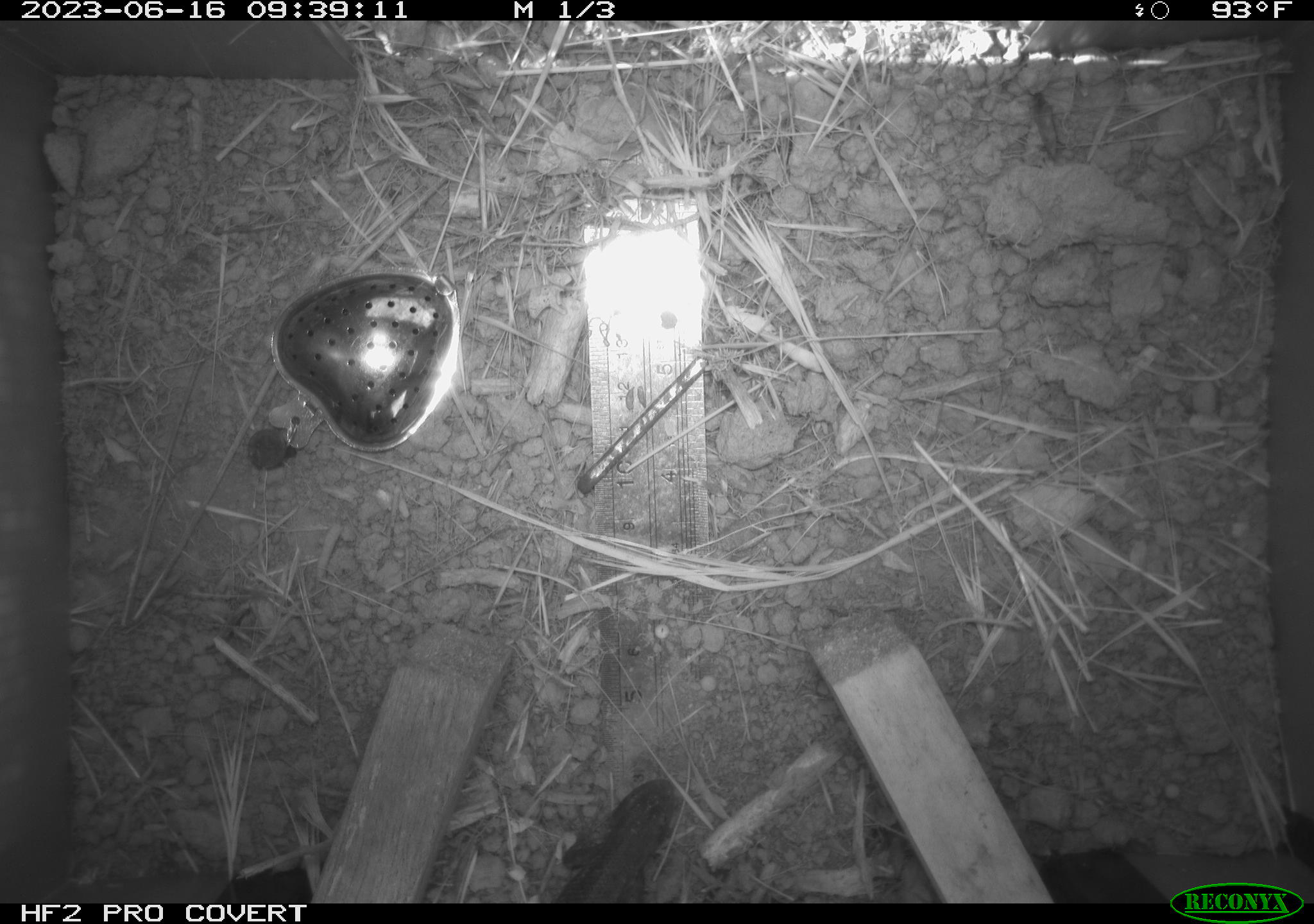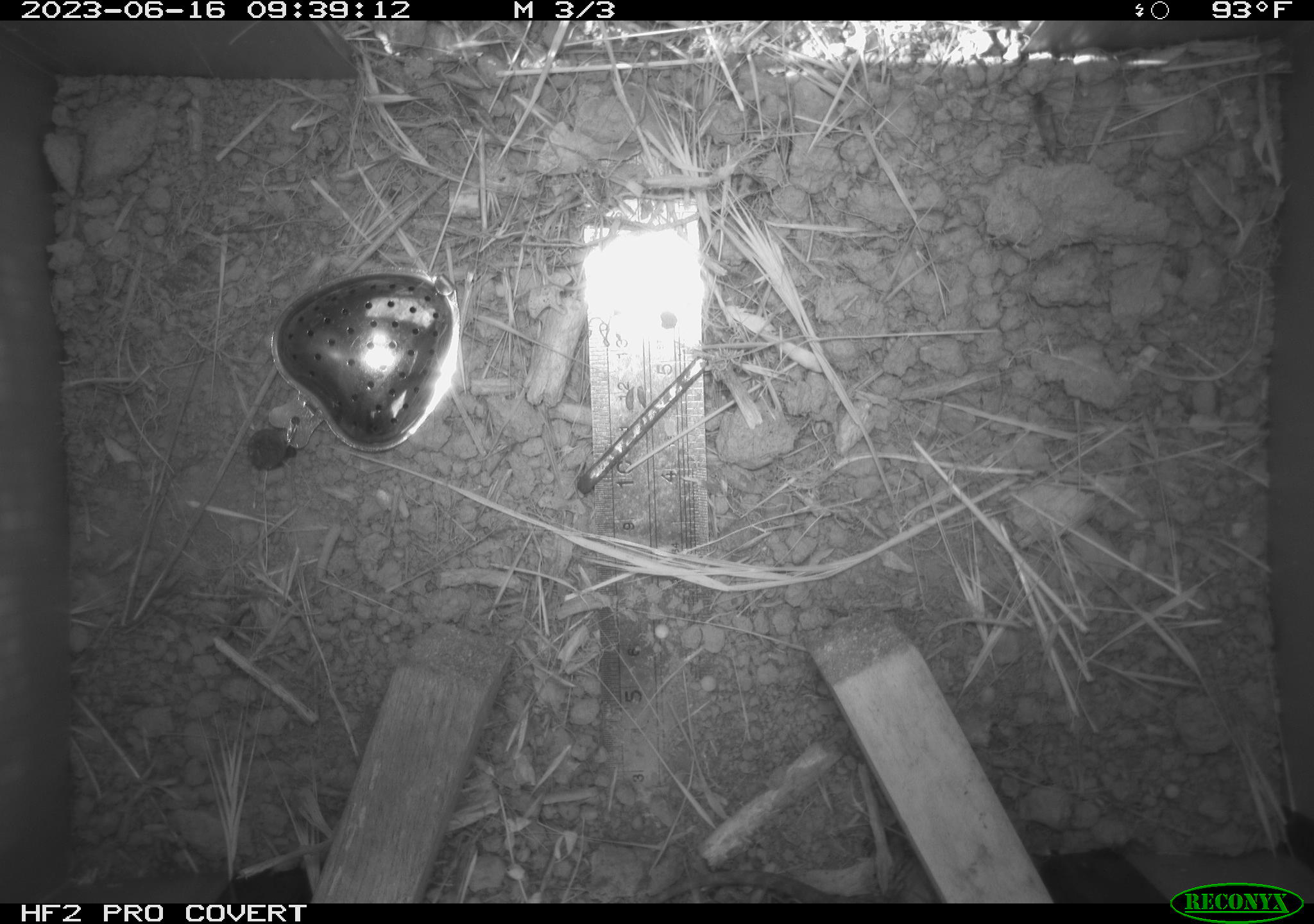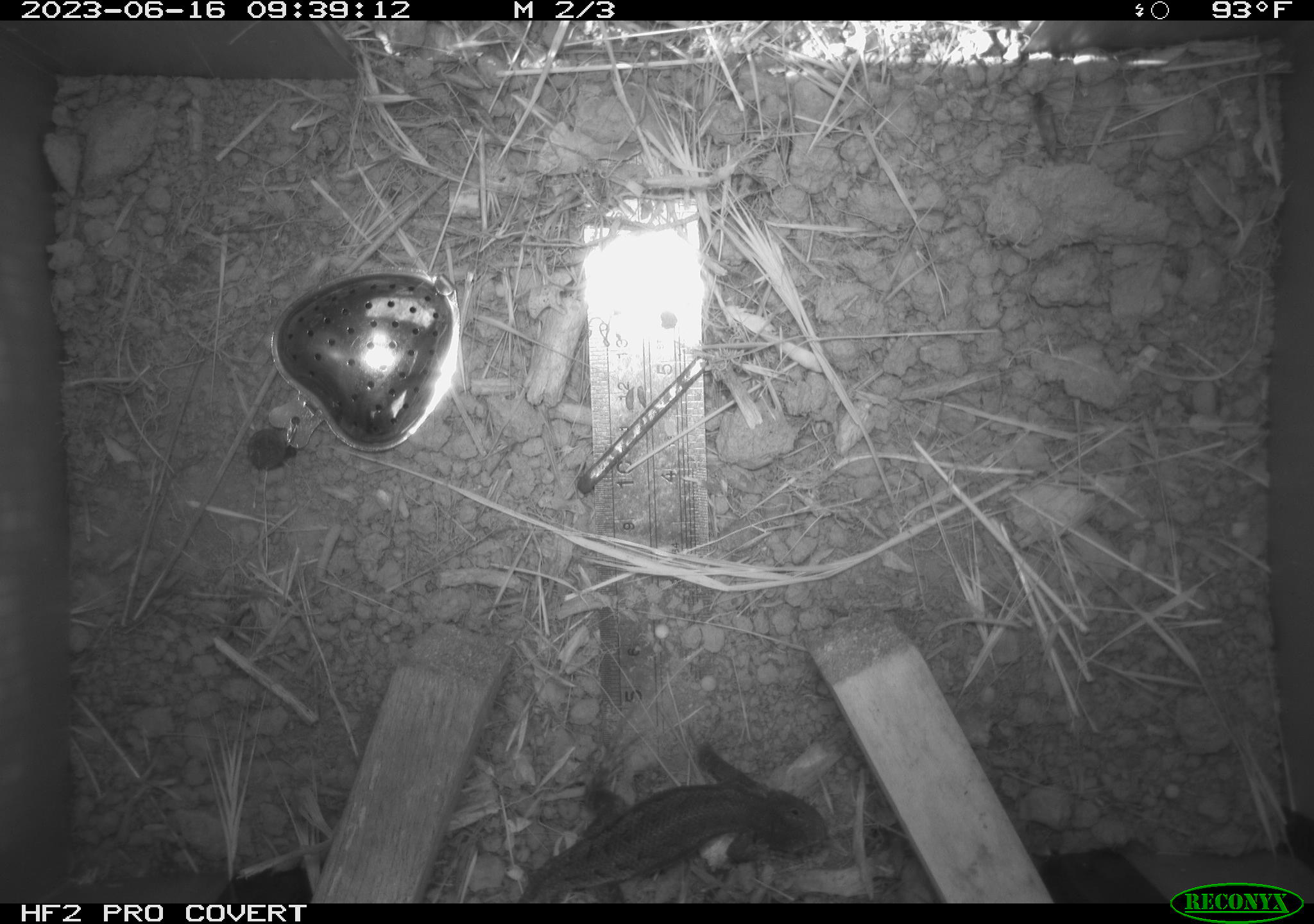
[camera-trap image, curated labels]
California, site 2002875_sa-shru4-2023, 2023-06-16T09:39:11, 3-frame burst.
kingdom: Animalia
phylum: Chordata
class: Reptilia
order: Squamata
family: Phrynosomatidae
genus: Sceloporus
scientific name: Sceloporus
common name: spiny lizards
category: sceloporus species